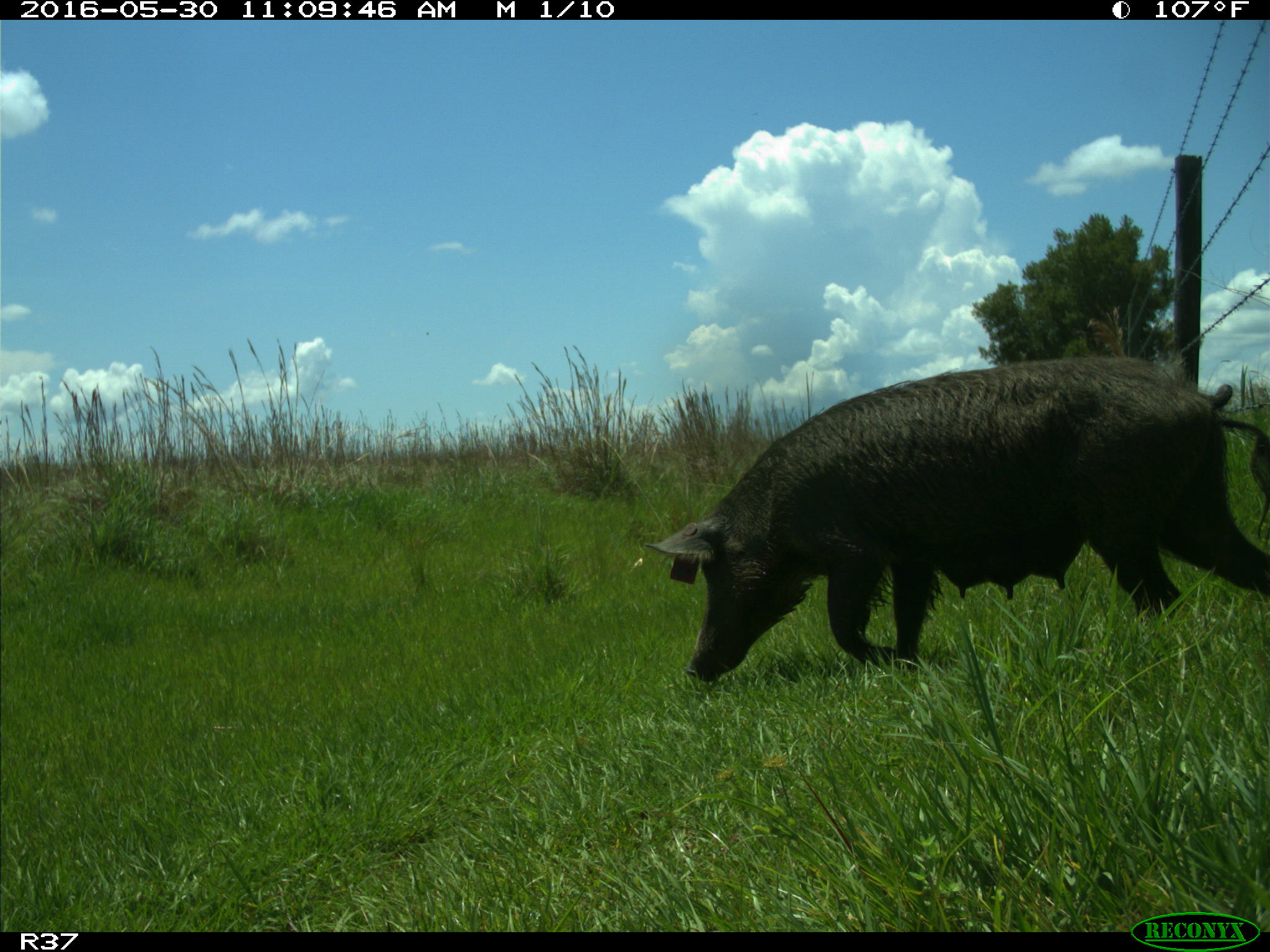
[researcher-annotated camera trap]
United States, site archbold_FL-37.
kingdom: Animalia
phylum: Chordata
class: Mammalia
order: Artiodactyla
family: Suidae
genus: Sus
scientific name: Sus scrofa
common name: wild boar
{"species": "Sus scrofa (wild boar)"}